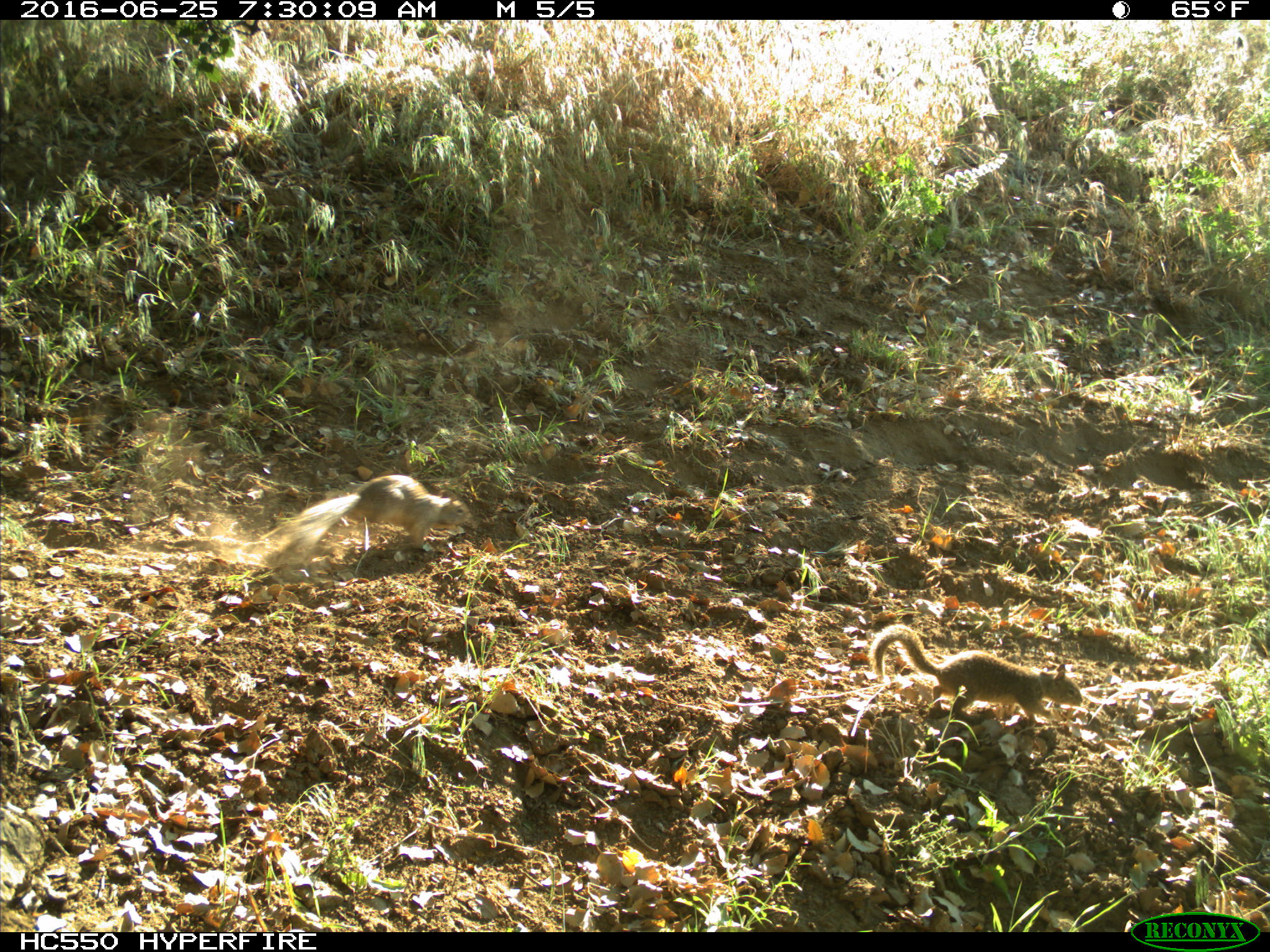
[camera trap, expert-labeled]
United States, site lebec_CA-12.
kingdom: Animalia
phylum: Chordata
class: Mammalia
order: Rodentia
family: Sciuridae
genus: Otospermophilus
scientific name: Otospermophilus beecheyi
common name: california ground squirrel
Otospermophilus beecheyi (california ground squirrel).